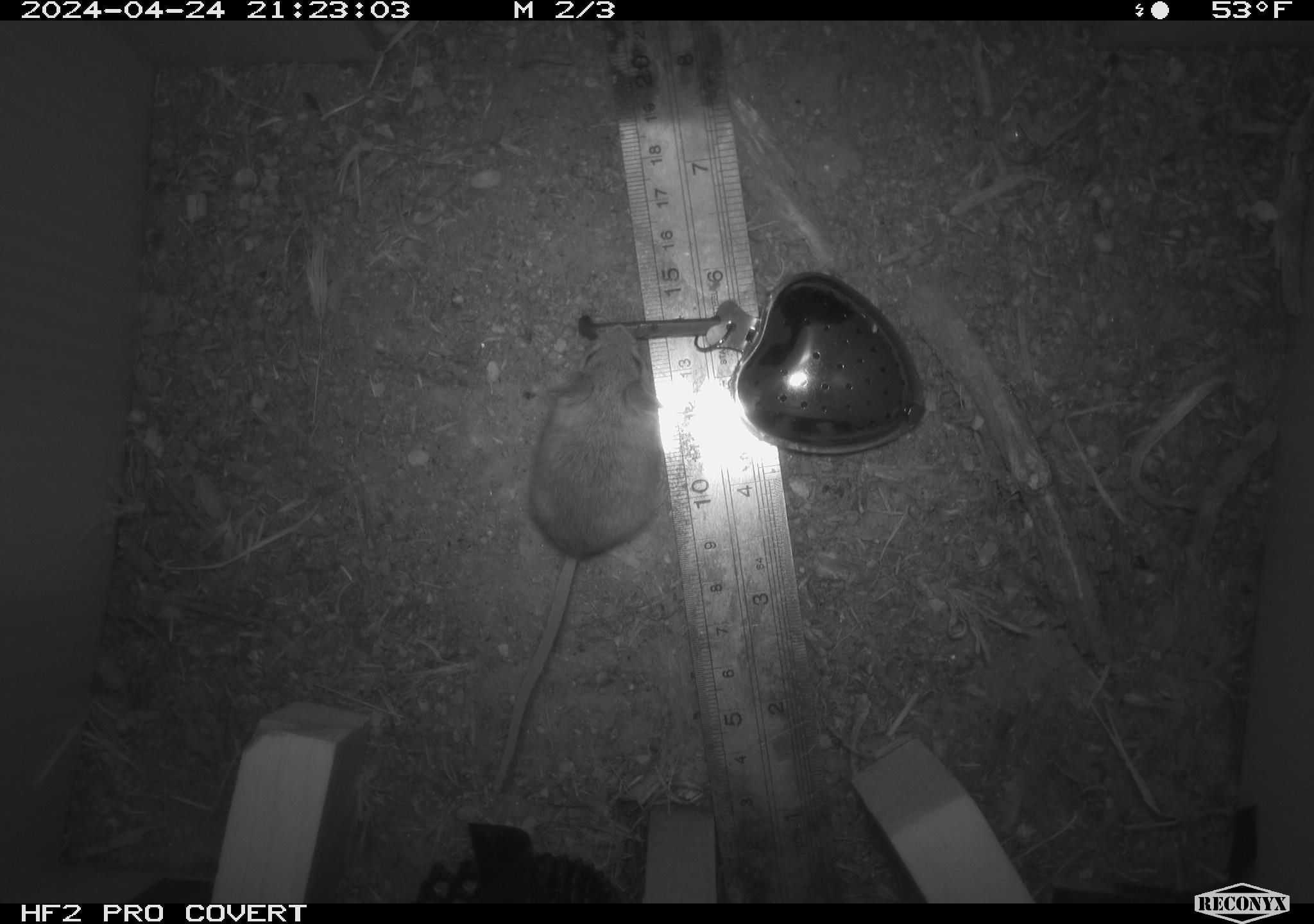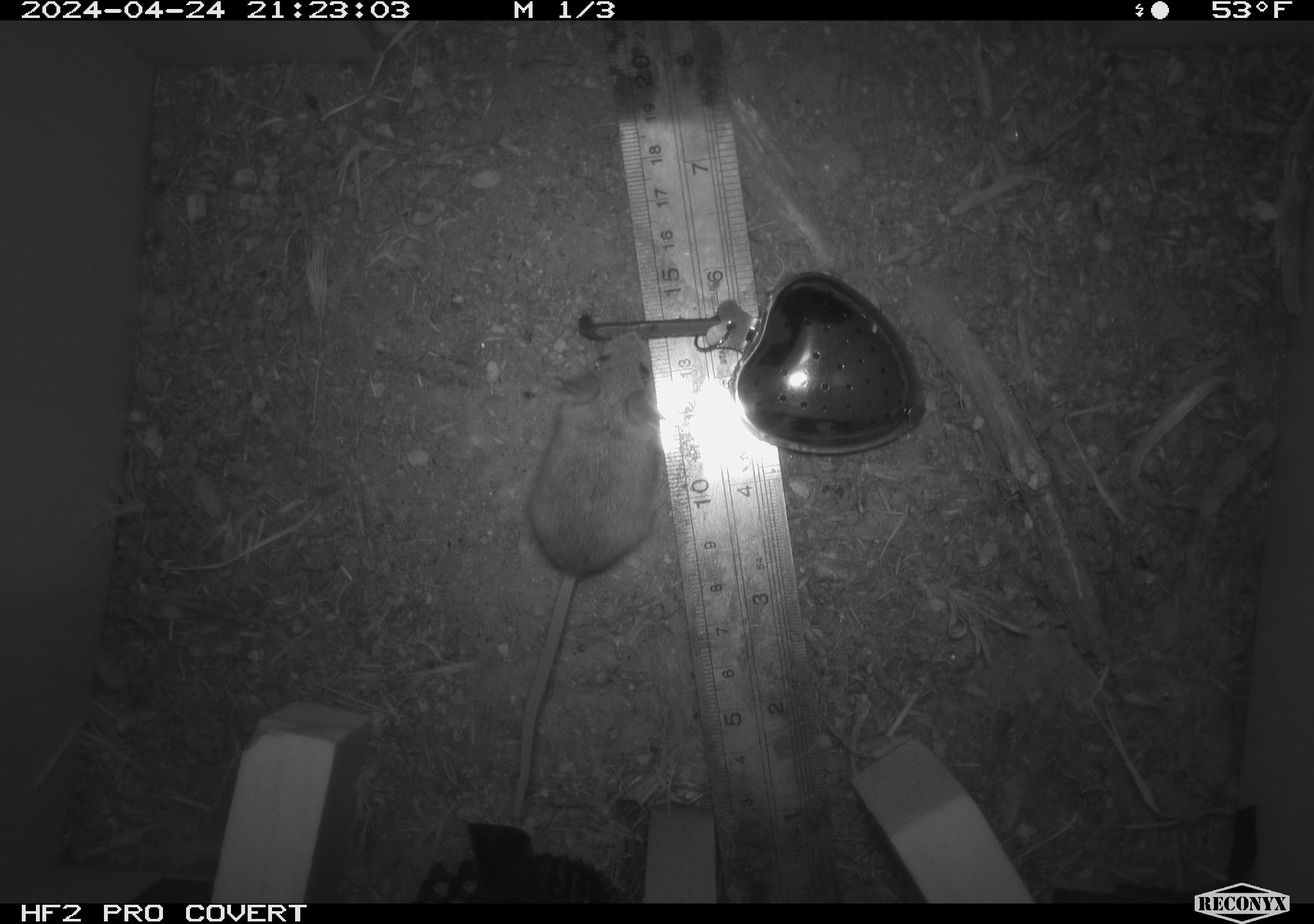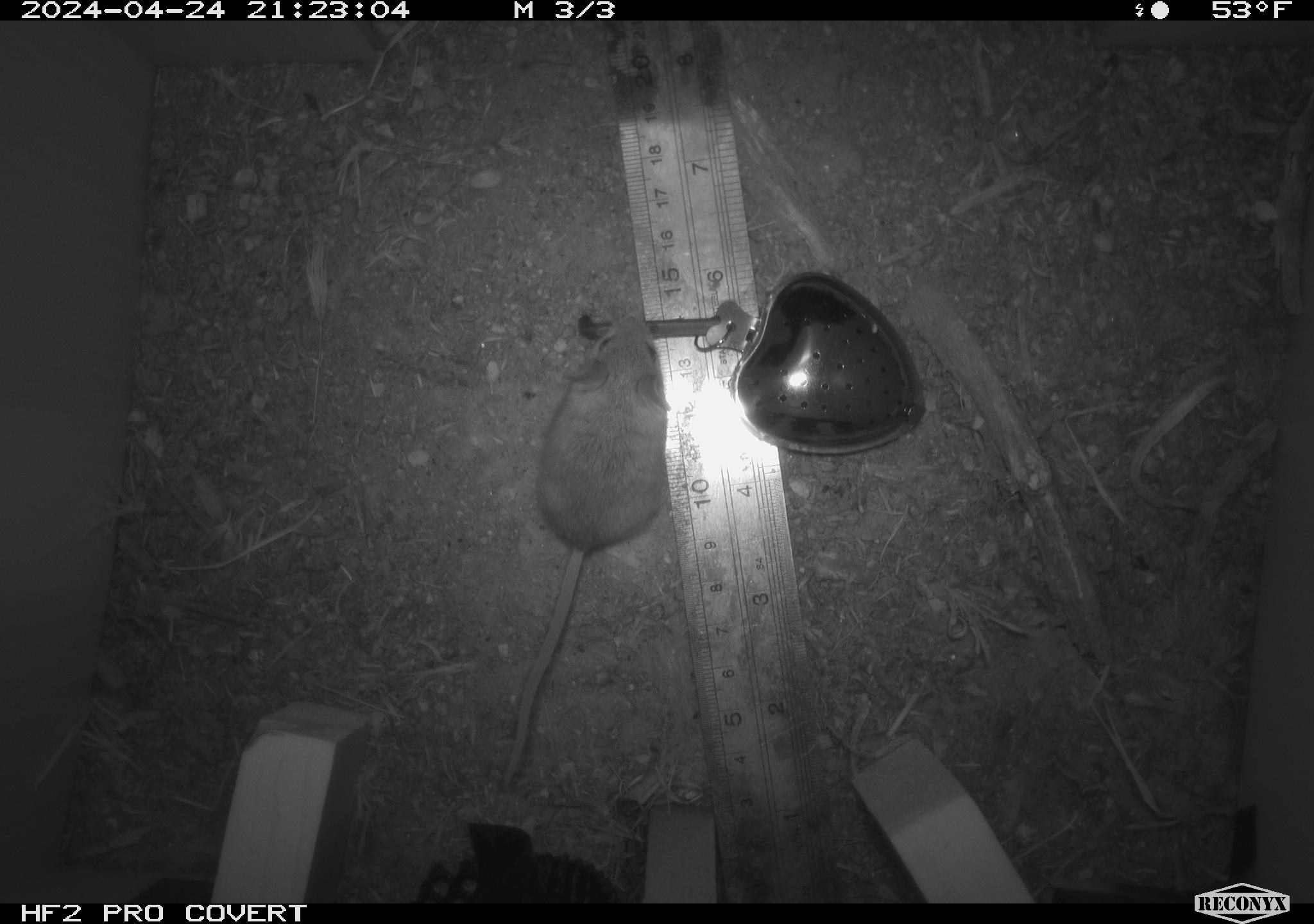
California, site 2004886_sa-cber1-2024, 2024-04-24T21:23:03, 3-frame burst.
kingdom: Animalia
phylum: Chordata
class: Mammalia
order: Rodentia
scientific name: Rodentia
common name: mouse species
Mouse species (Rodentia).